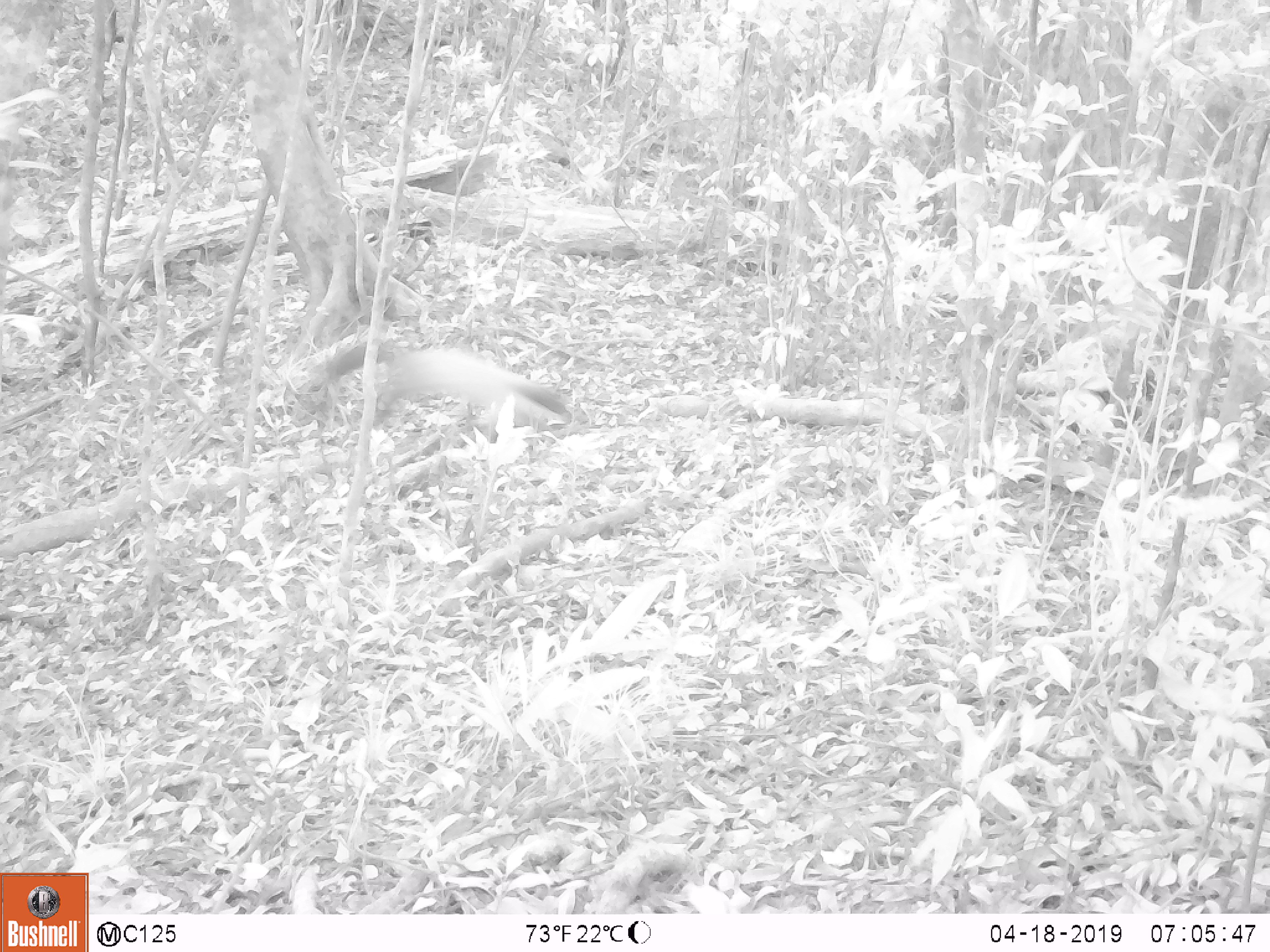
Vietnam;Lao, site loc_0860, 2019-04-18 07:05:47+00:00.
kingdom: Animalia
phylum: Chordata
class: Mammalia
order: Carnivora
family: Mustelidae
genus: Martes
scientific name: Martes flavigula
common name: yellow-throated marten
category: yellow throated marten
Yellow throated marten (yellow-throated marten) (Martes flavigula). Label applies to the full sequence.